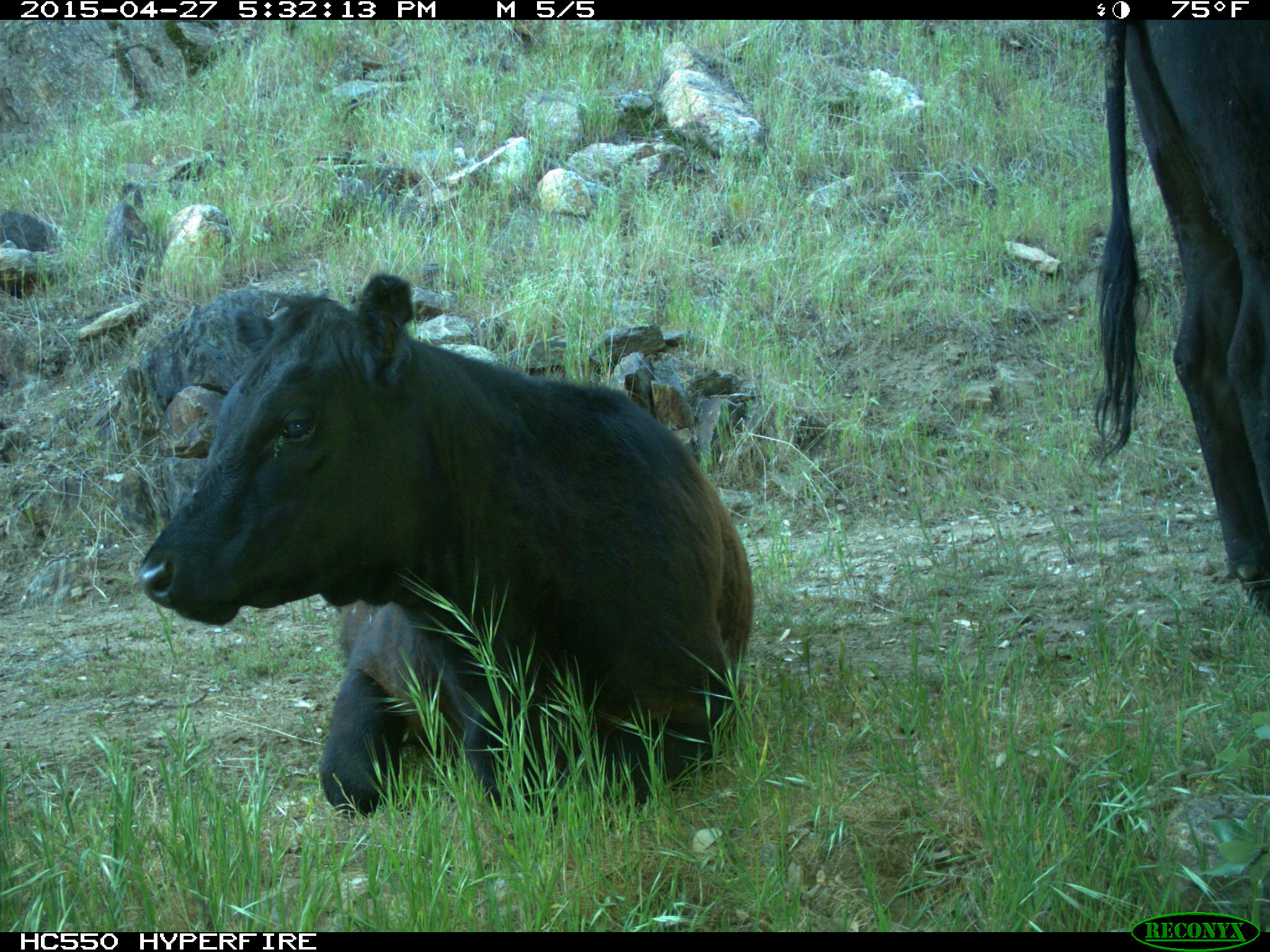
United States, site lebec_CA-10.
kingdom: Animalia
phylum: Chordata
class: Mammalia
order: Artiodactyla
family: Bovidae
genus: Bos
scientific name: Bos taurus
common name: domestic cow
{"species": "Bos taurus (domestic cow)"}